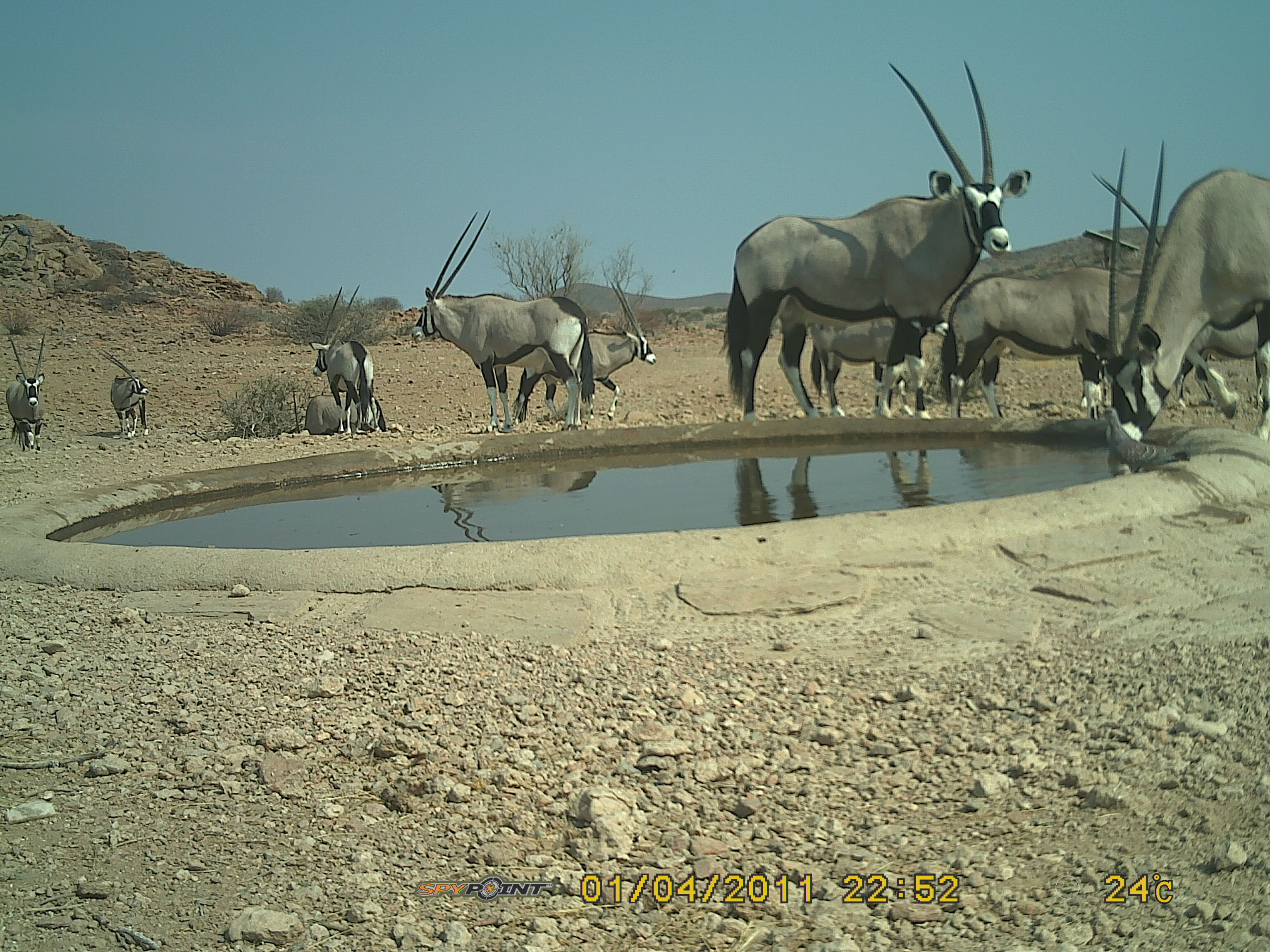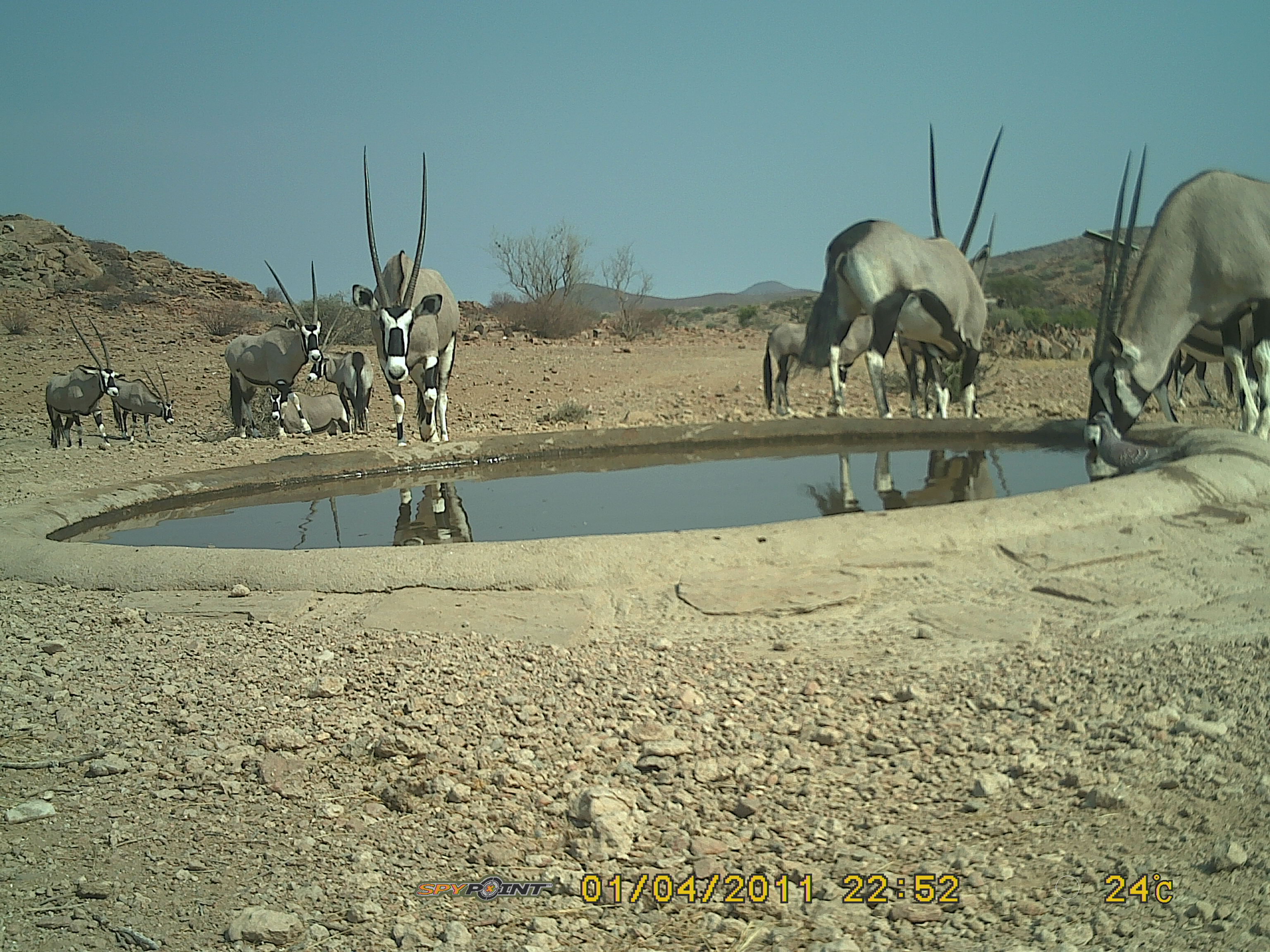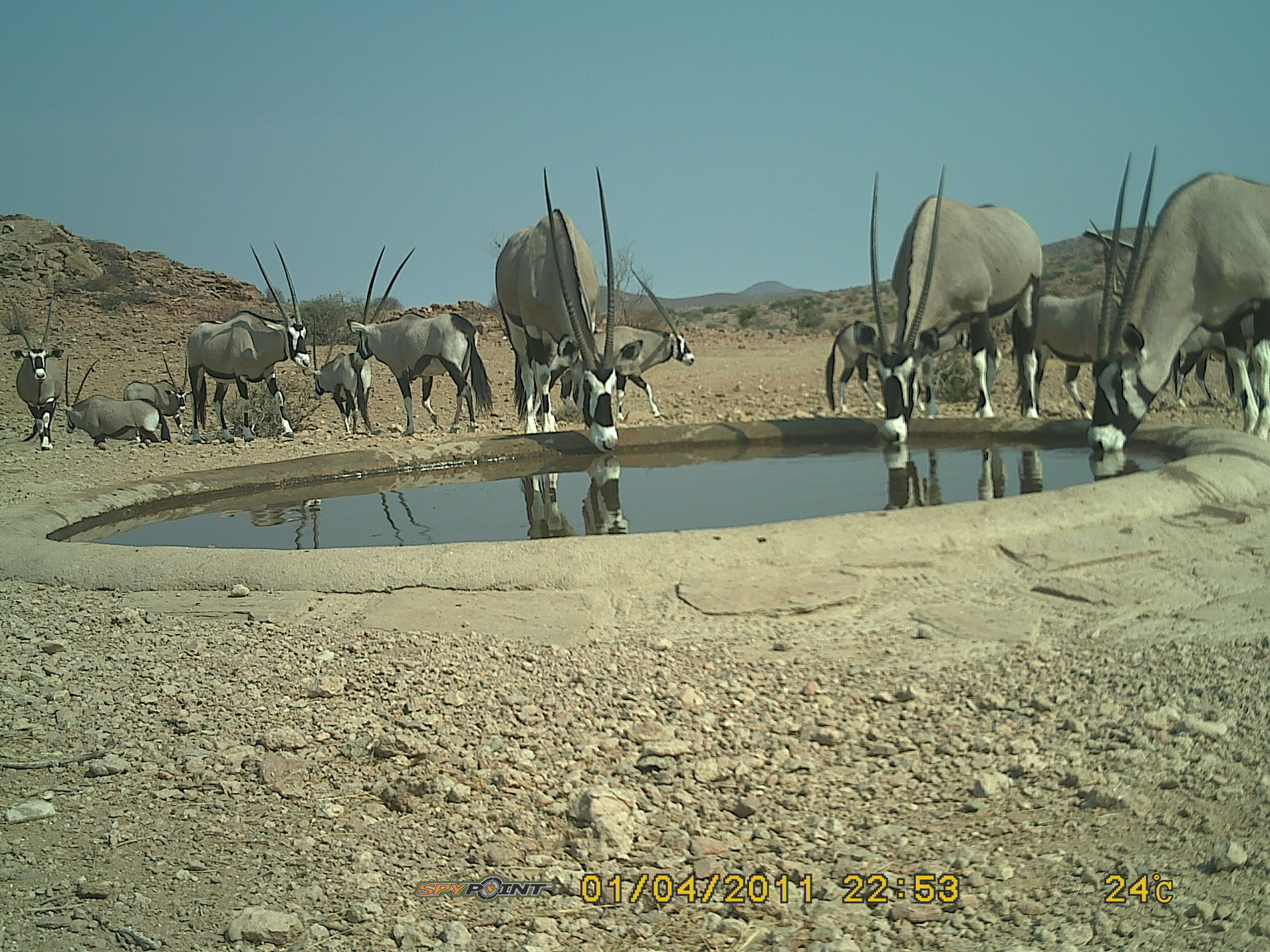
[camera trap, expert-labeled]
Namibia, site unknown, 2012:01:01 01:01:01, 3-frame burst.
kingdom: Animalia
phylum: Chordata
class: Mammalia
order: Artiodactyla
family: Bovidae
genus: Oryx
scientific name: Oryx gazella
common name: gemsbok